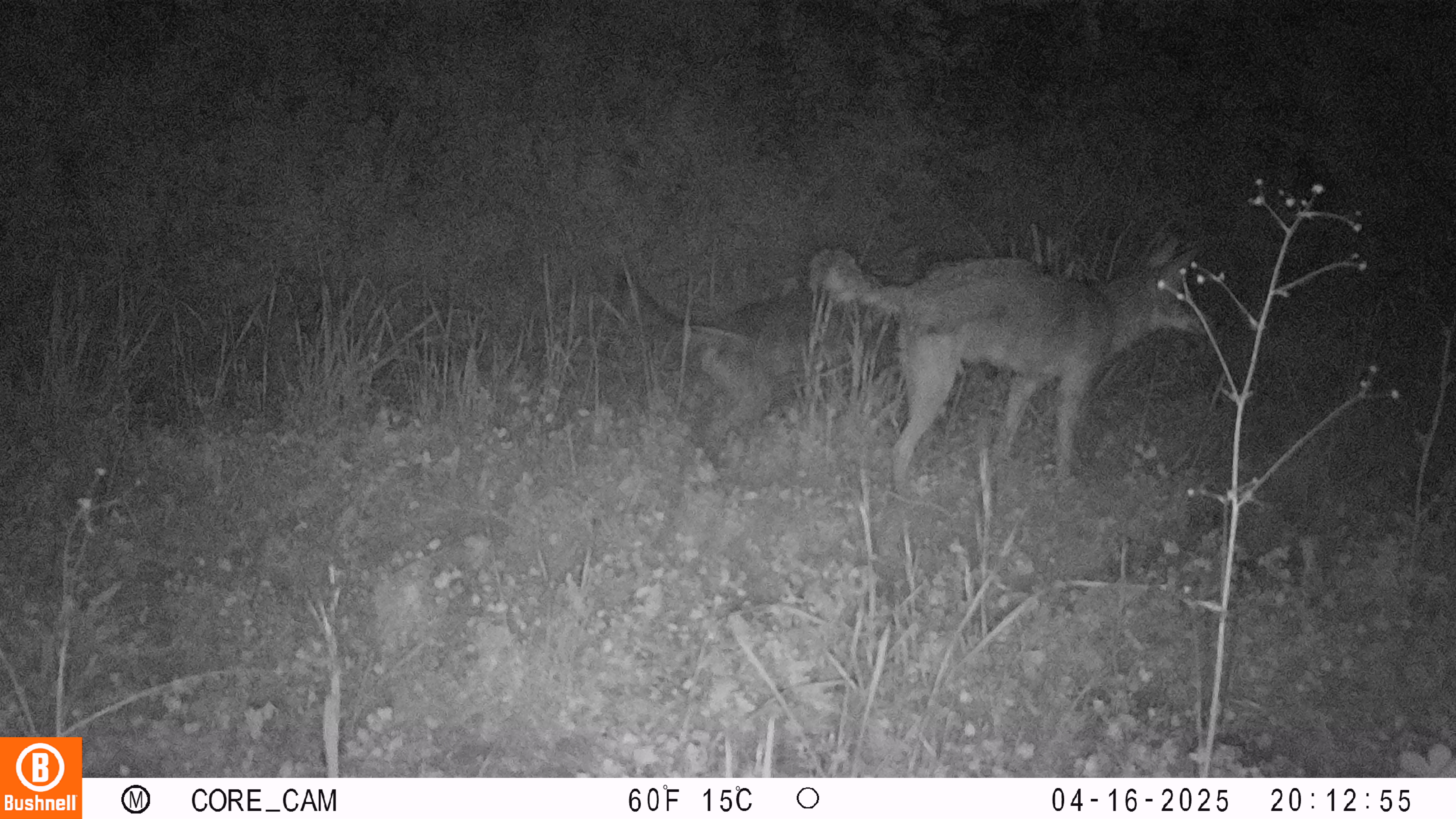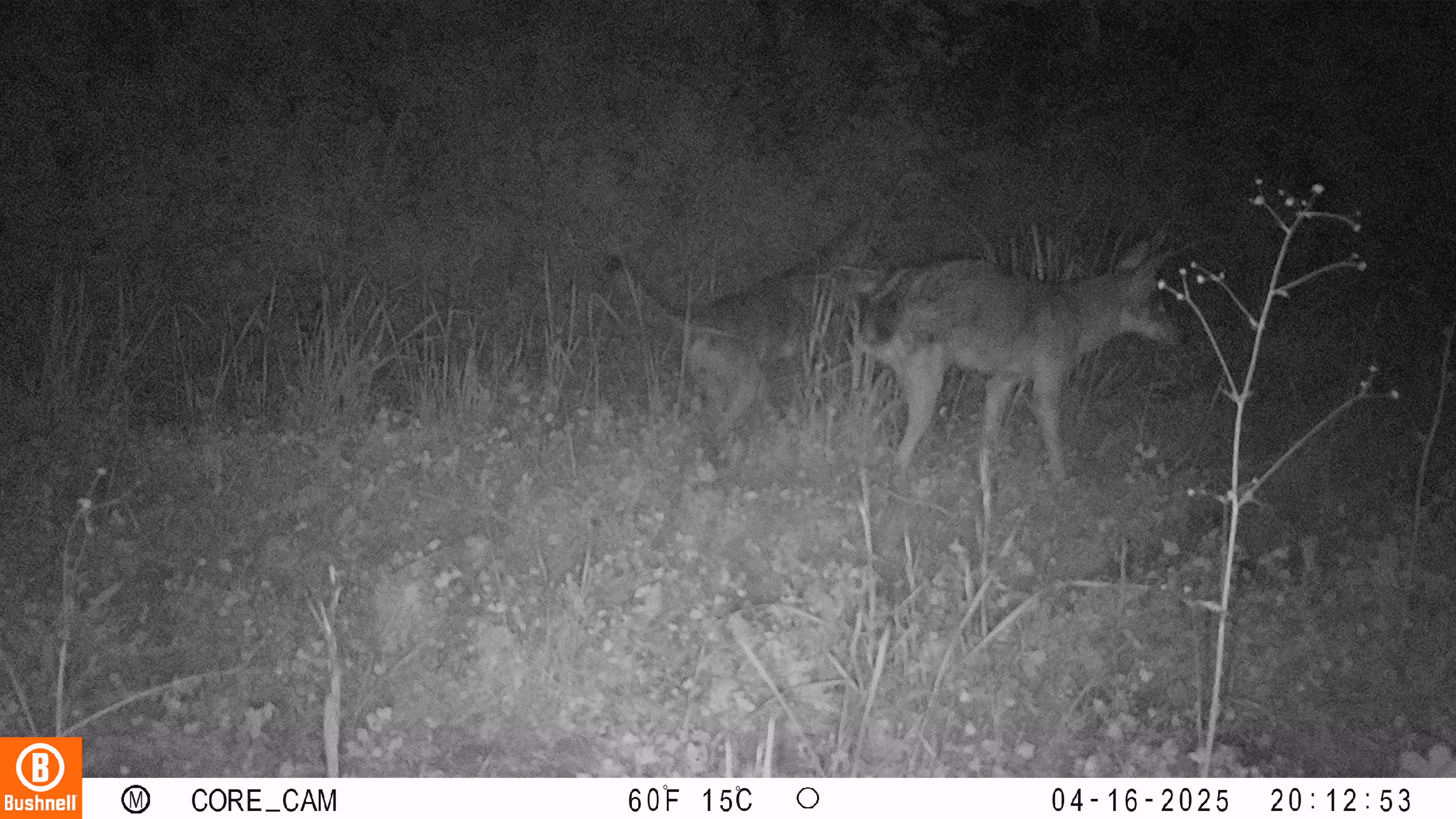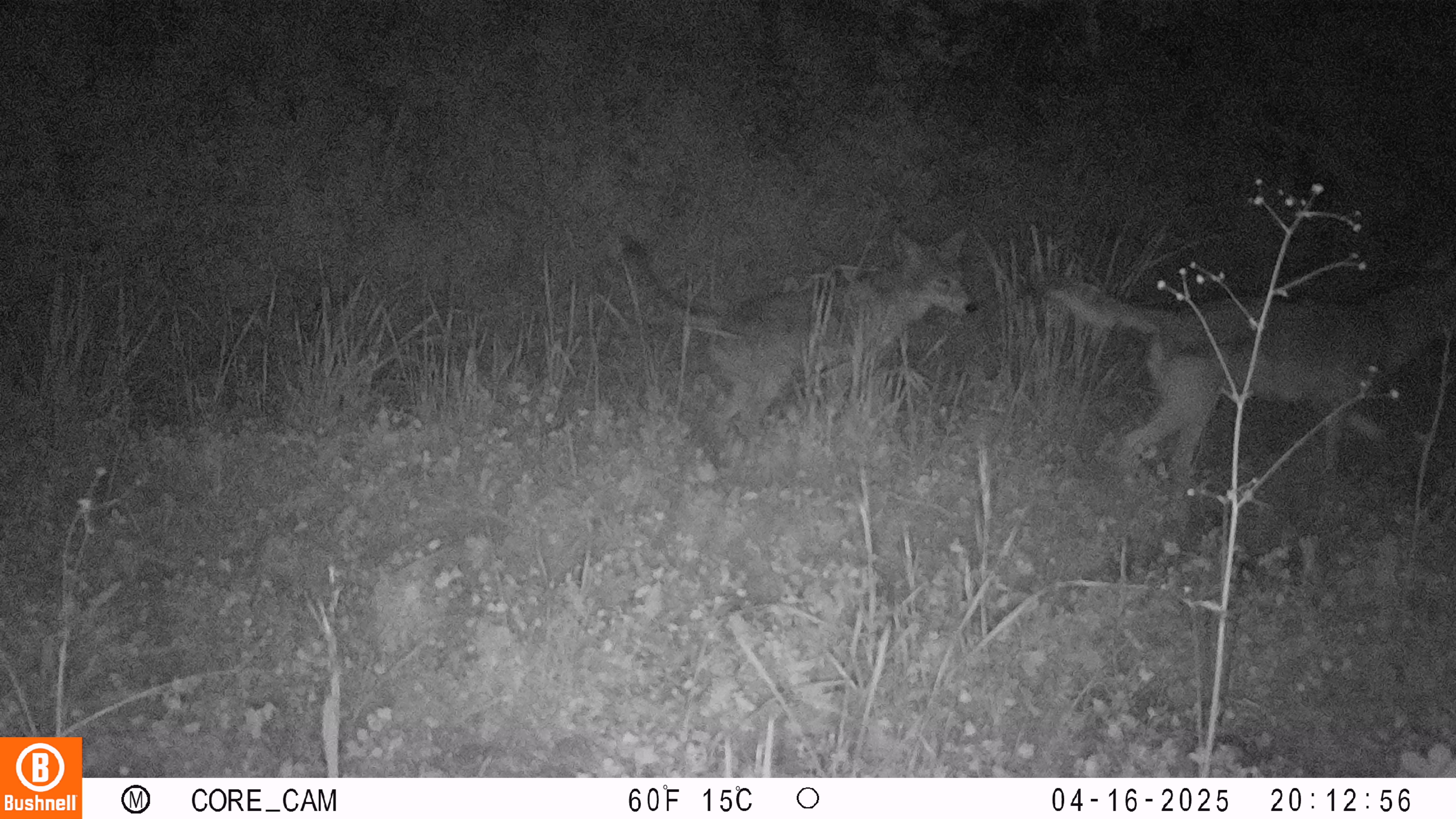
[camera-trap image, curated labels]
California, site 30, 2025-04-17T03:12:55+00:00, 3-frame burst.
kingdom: Animalia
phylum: Chordata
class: Mammalia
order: Carnivora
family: Canidae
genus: Canis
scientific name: Canis latrans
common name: coyote